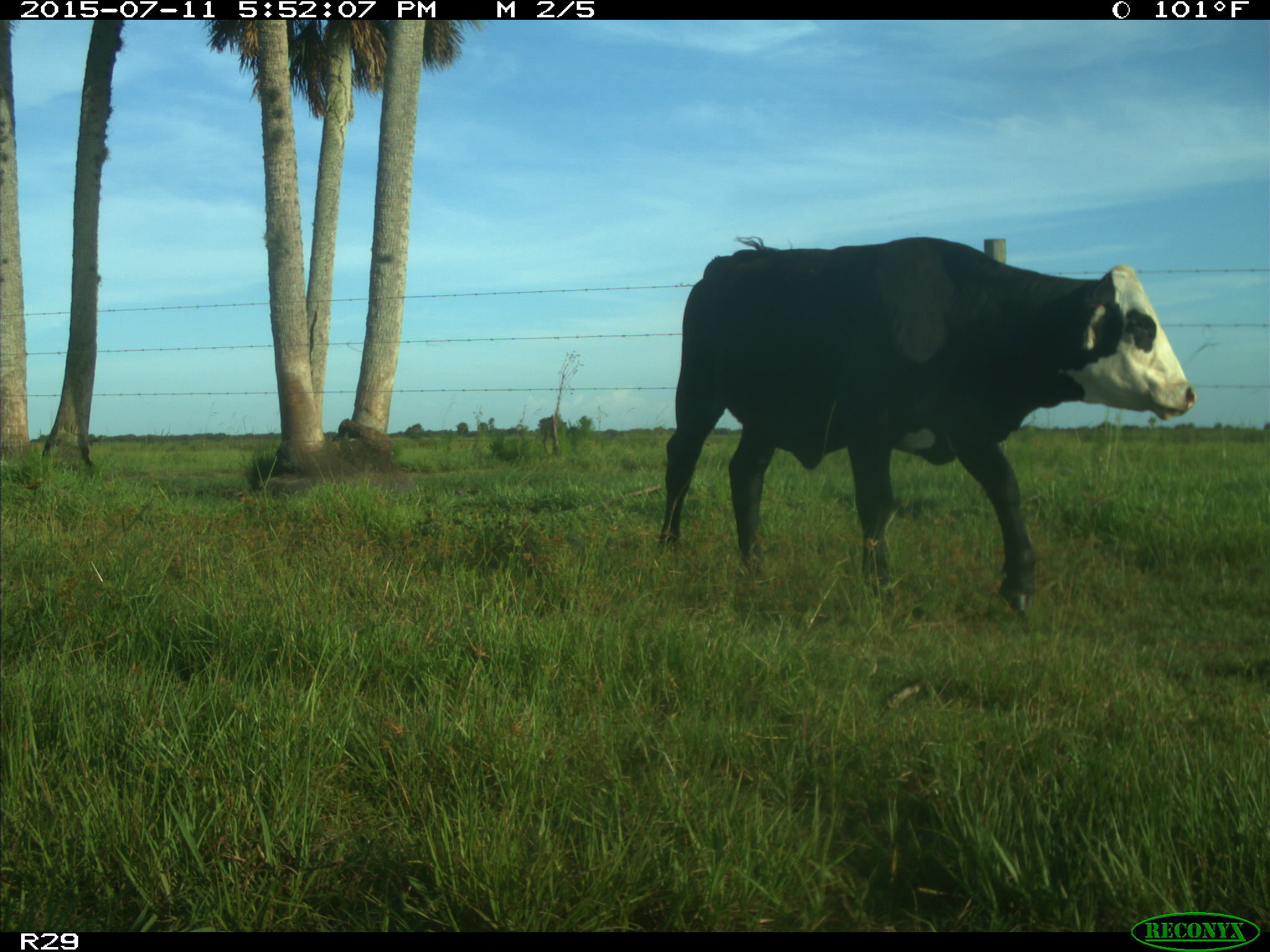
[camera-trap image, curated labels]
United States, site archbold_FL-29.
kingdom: Animalia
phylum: Chordata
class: Mammalia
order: Artiodactyla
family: Bovidae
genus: Bos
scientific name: Bos taurus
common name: domestic cow